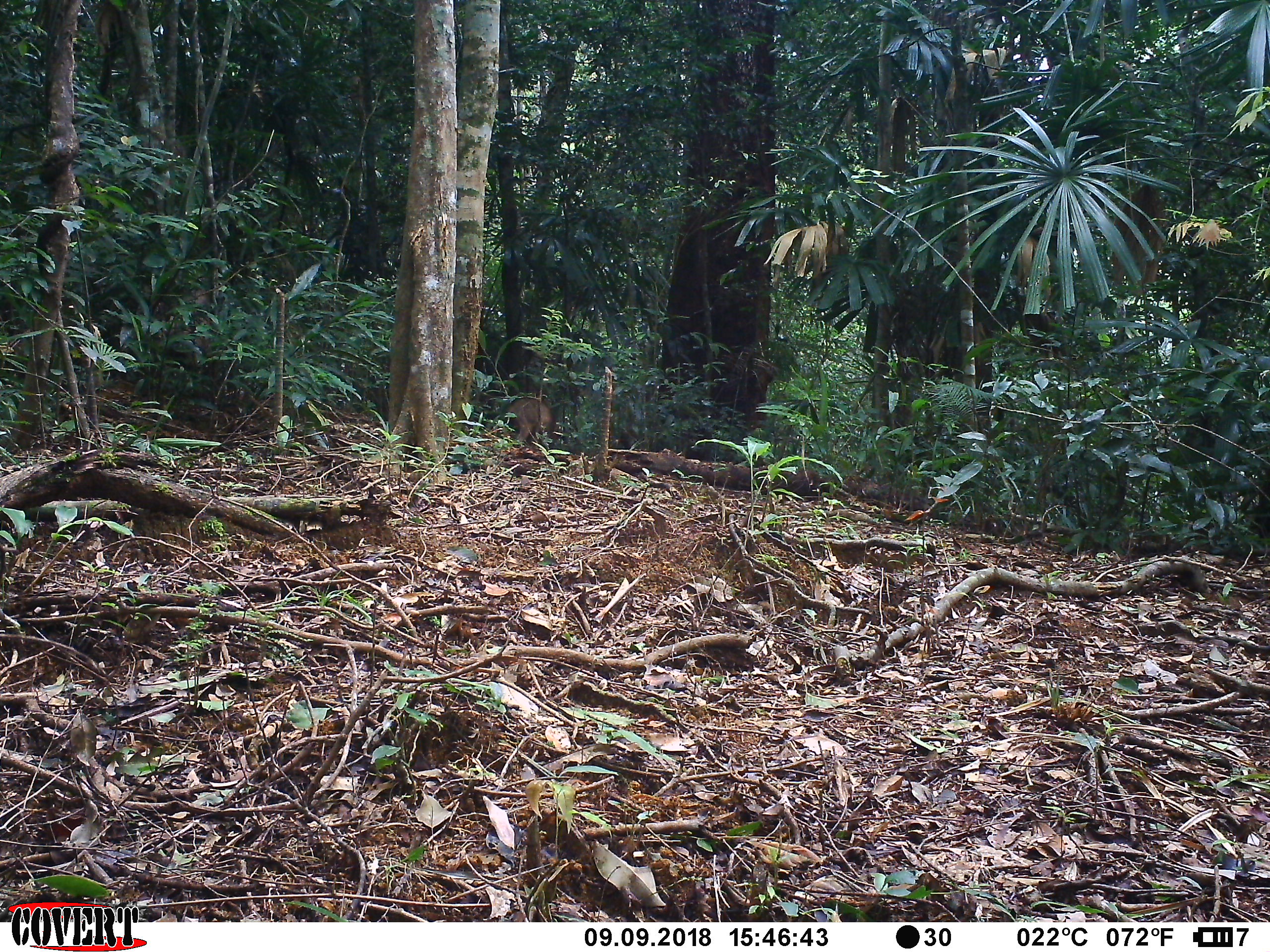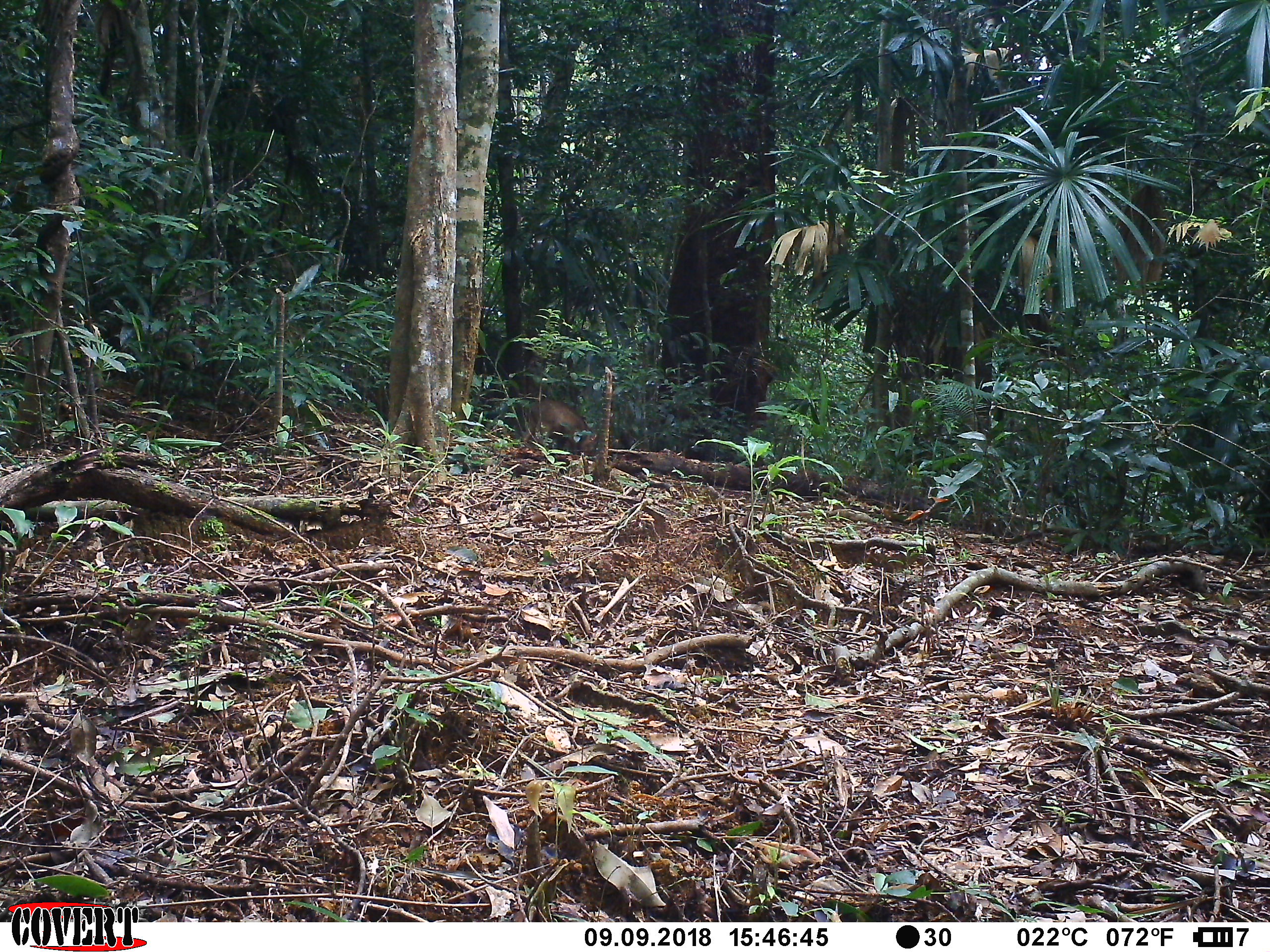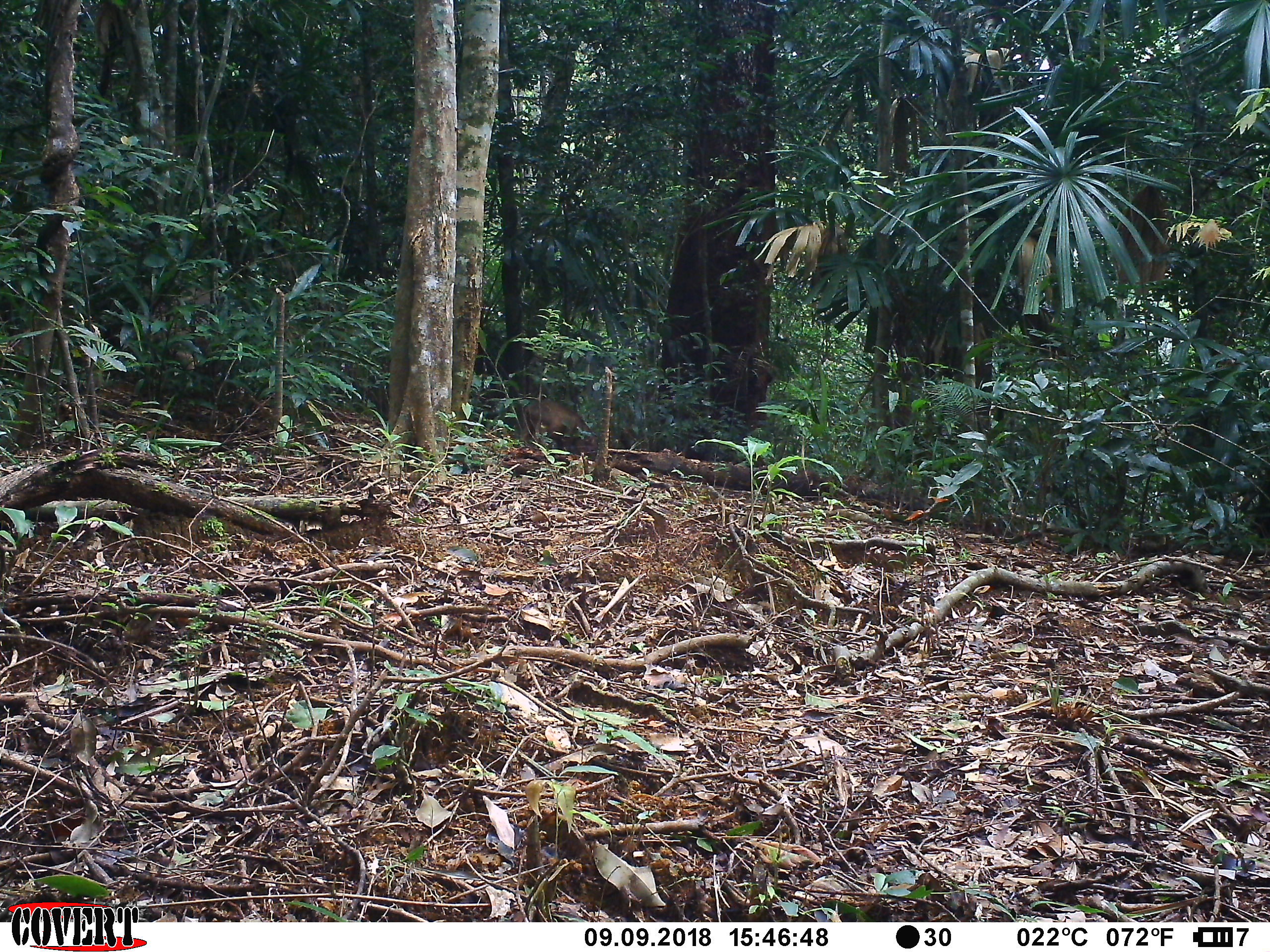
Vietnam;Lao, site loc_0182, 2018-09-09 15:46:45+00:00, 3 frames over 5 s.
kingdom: Animalia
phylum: Chordata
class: Mammalia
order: Artiodactyla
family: Suidae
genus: Sus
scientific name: Sus scrofa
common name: eurasian wild pig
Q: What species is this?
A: Eurasian wild pig (Sus scrofa).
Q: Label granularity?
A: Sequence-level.